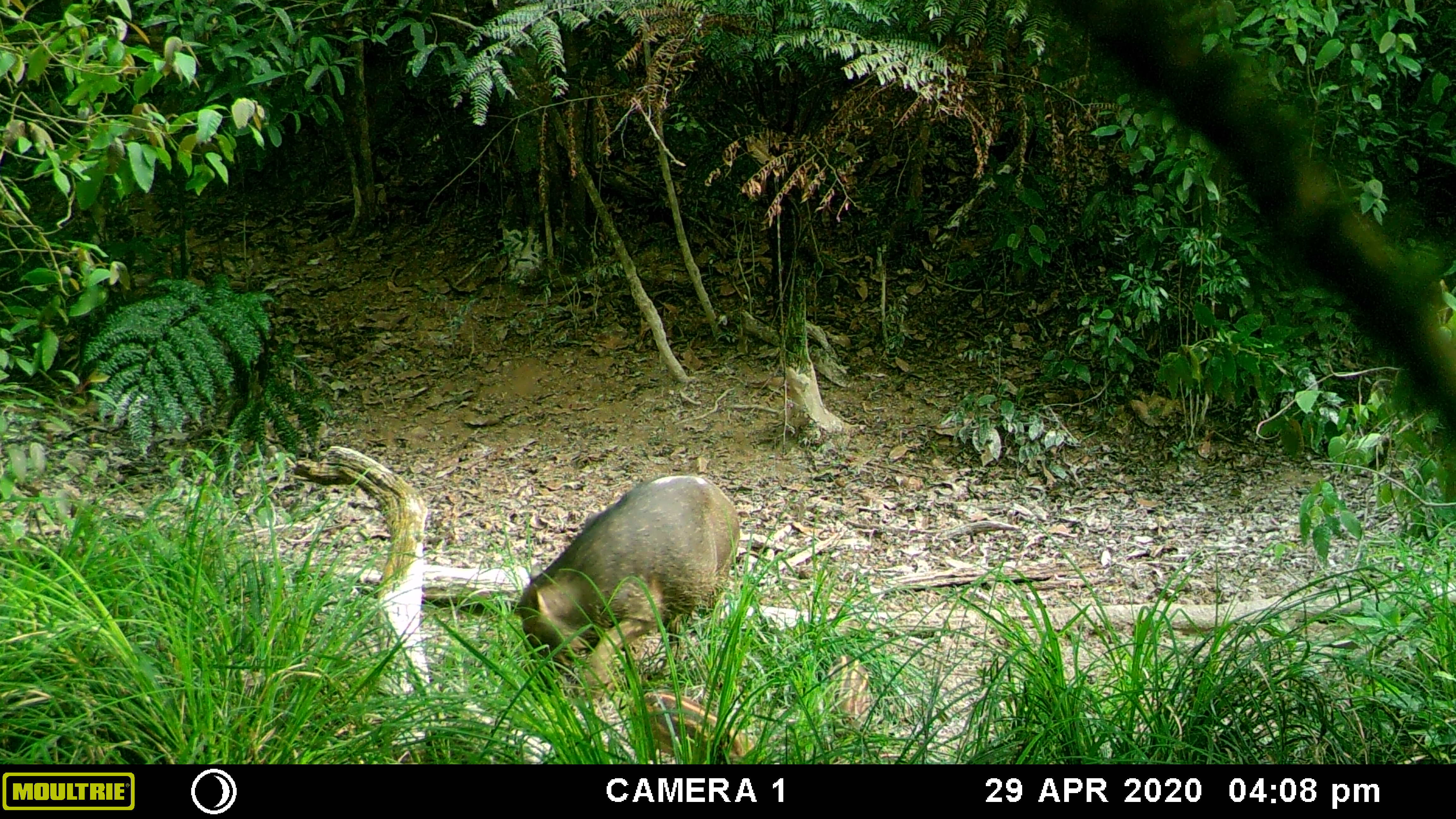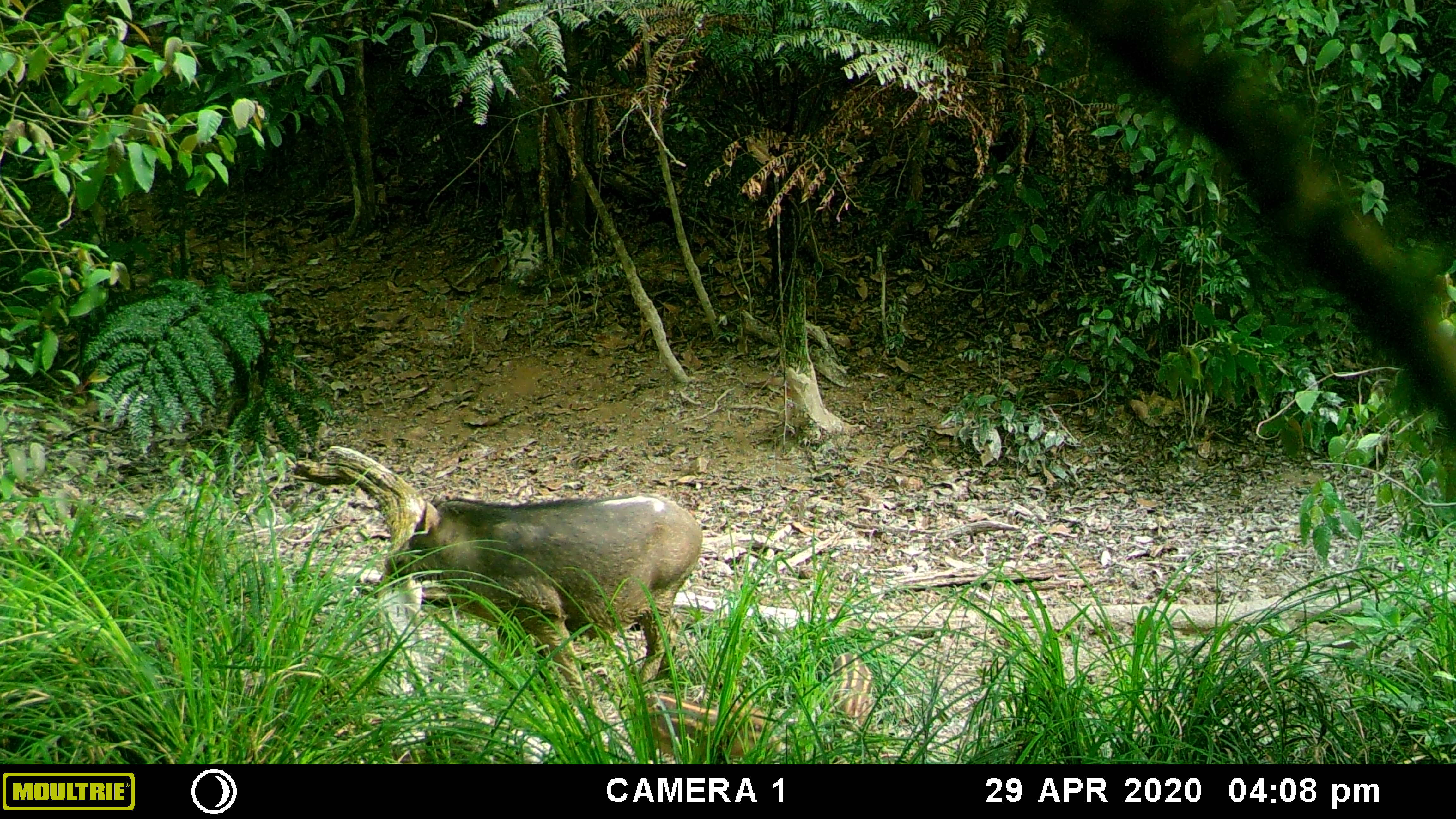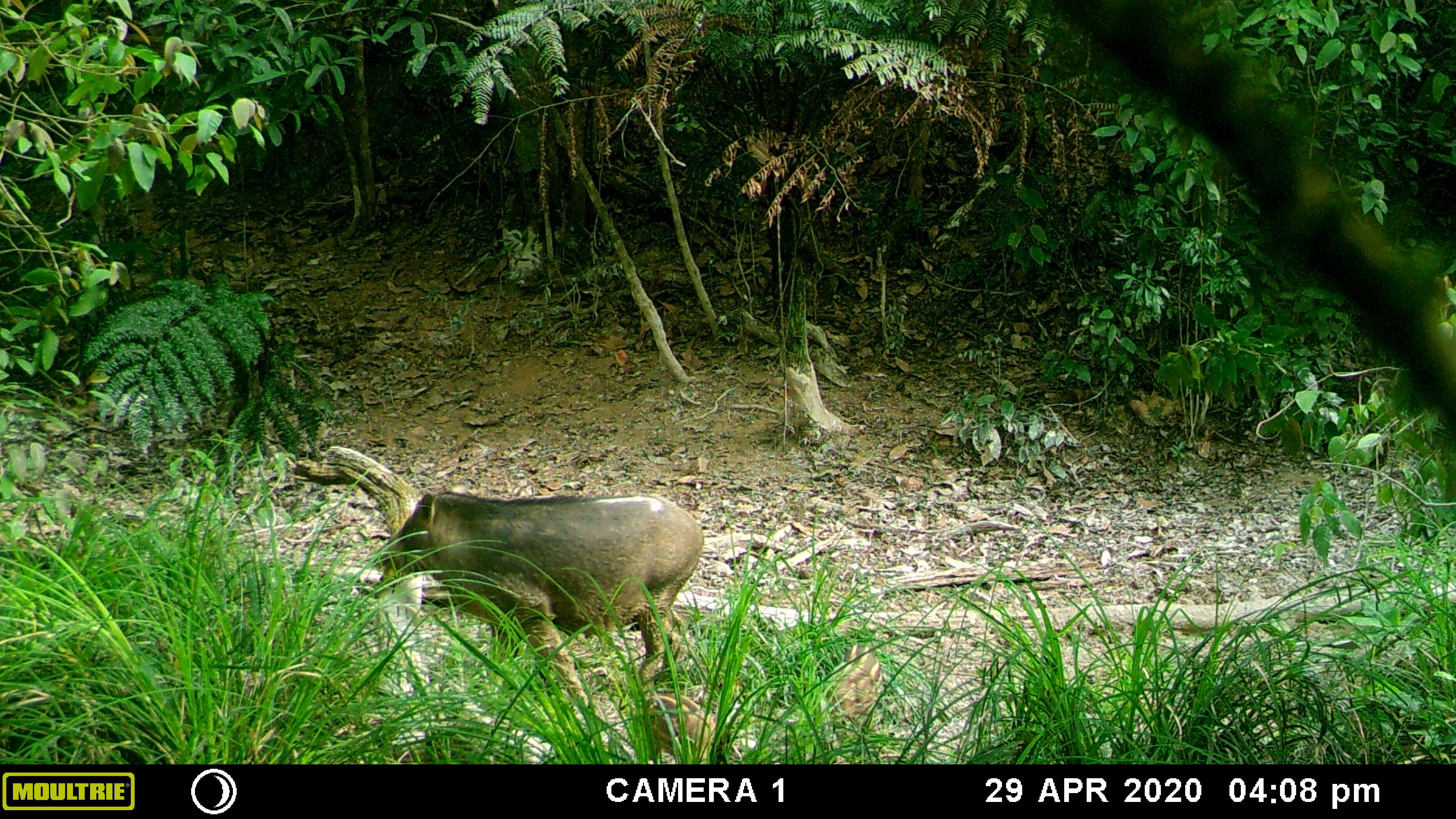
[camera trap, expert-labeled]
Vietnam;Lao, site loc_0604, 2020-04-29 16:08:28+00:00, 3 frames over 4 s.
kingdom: Animalia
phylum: Chordata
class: Mammalia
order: Artiodactyla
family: Suidae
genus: Sus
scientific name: Sus scrofa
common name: eurasian wild pig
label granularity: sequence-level